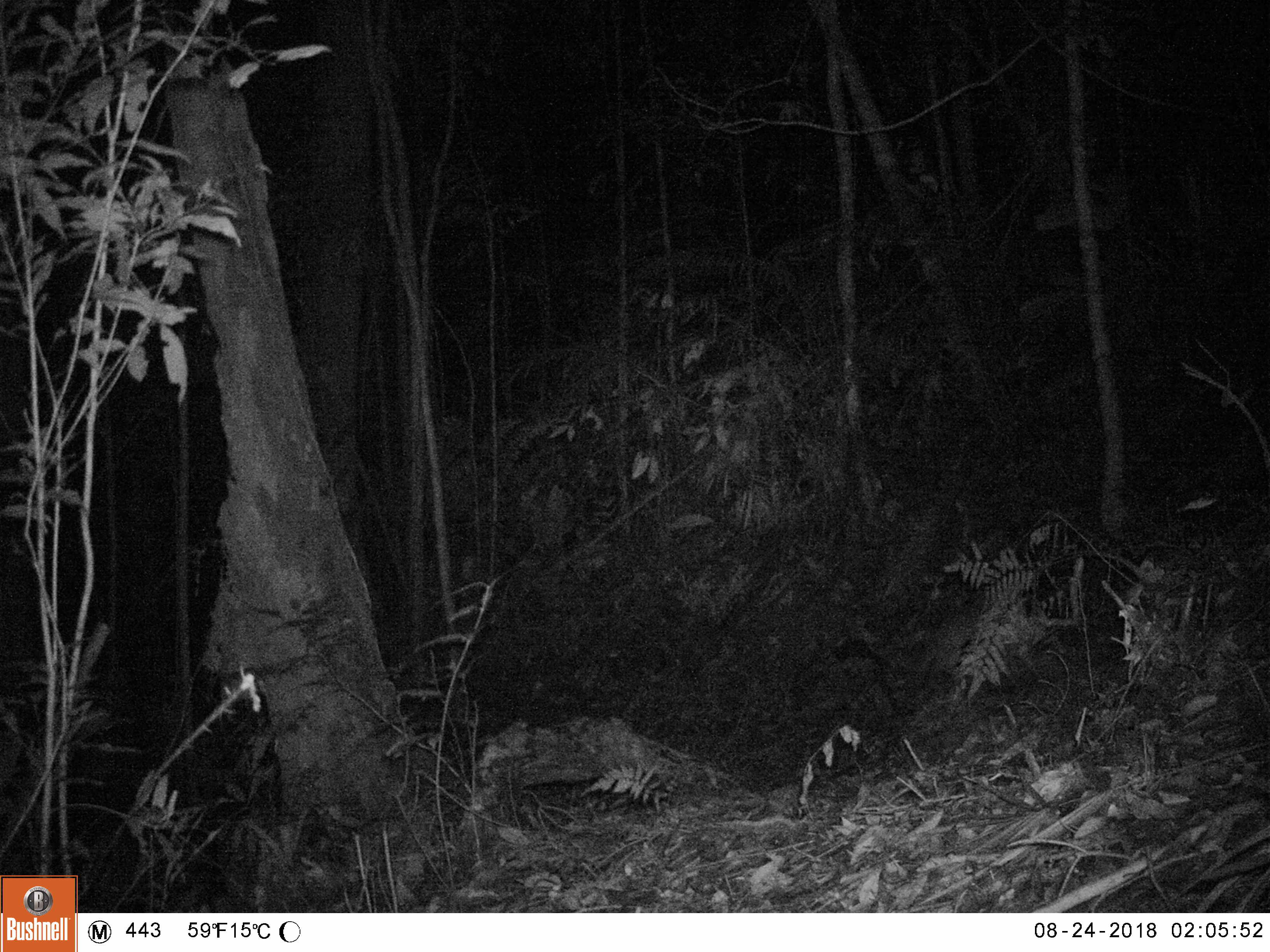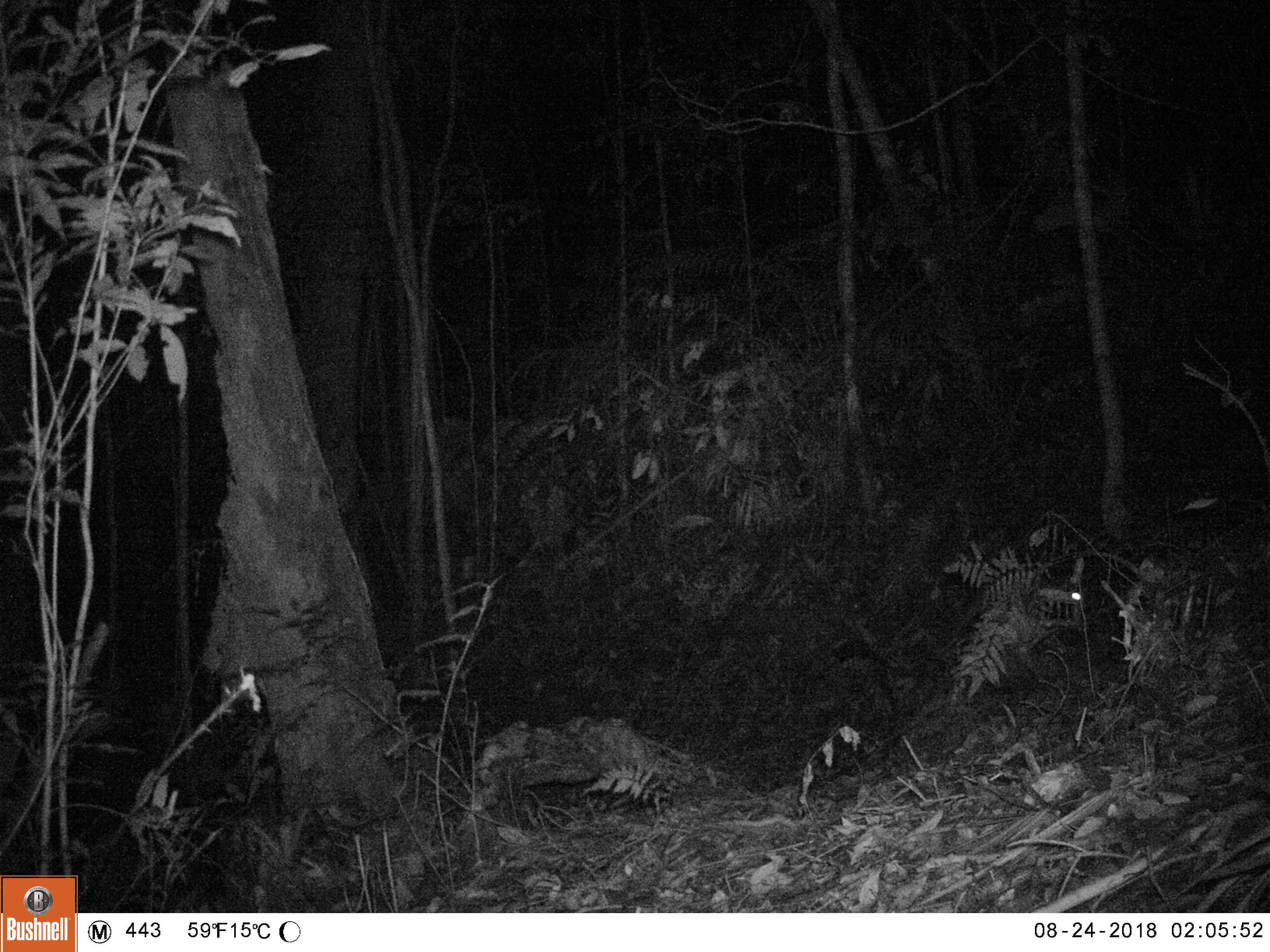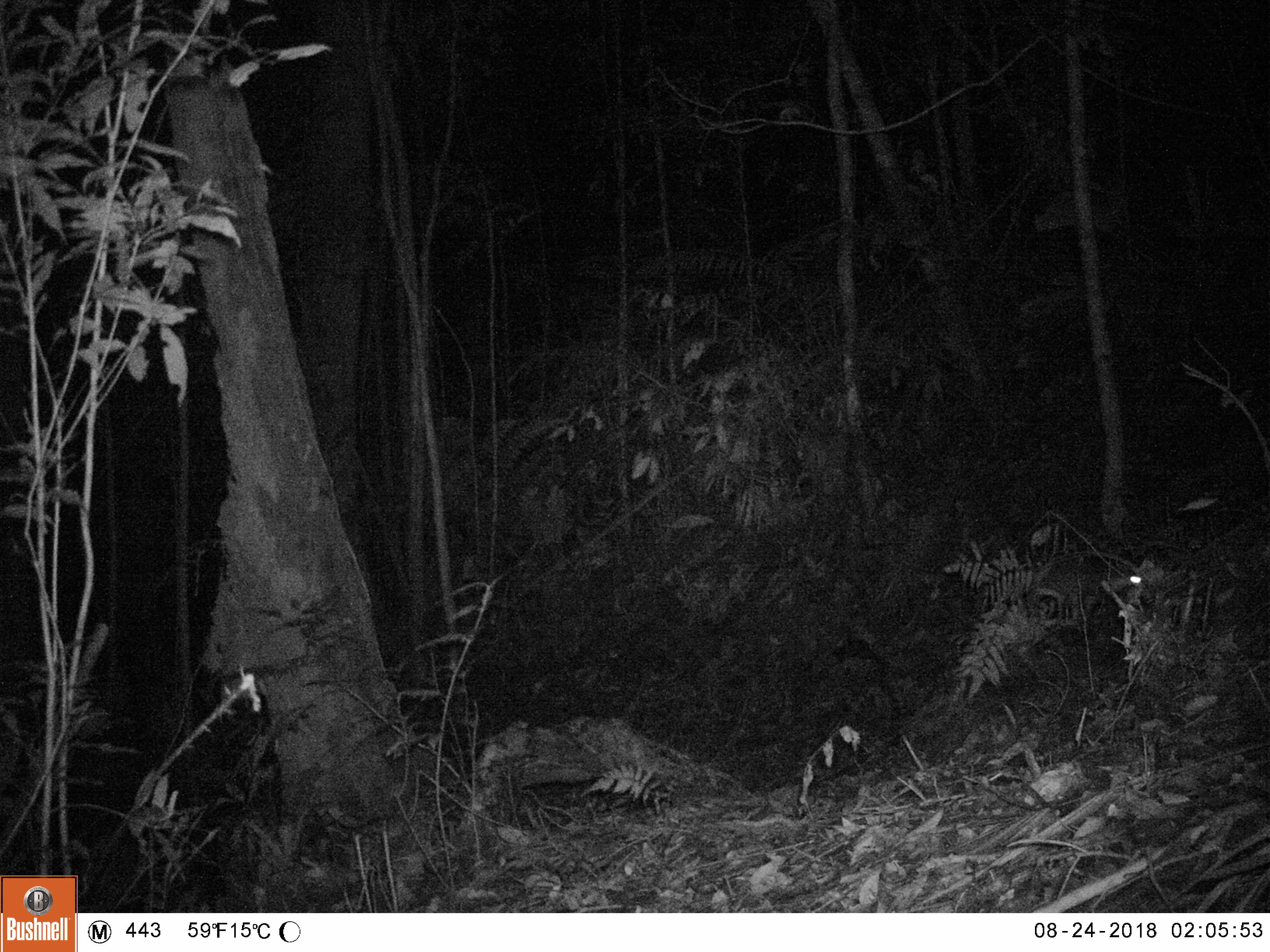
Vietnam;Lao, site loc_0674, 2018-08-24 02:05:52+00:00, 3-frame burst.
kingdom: Animalia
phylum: Chordata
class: Mammalia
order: Carnivora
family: Viverridae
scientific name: Paradoxurinae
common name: palm civet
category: unidentified palm civet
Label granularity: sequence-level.